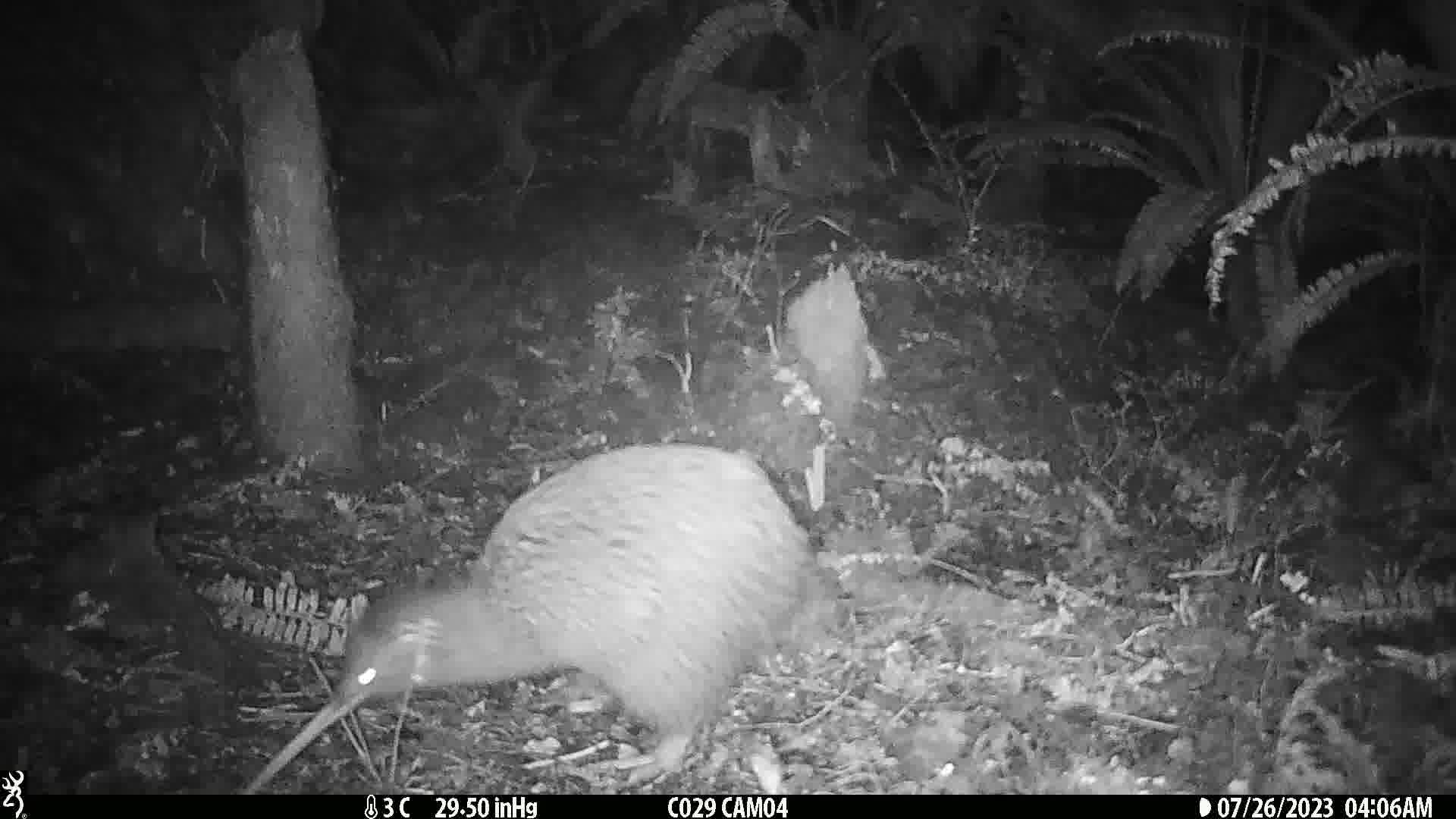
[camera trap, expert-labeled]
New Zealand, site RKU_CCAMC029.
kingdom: Animalia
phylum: Chordata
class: Aves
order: Apterygiformes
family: Apterygidae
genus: Apteryx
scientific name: Apteryx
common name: kiwi